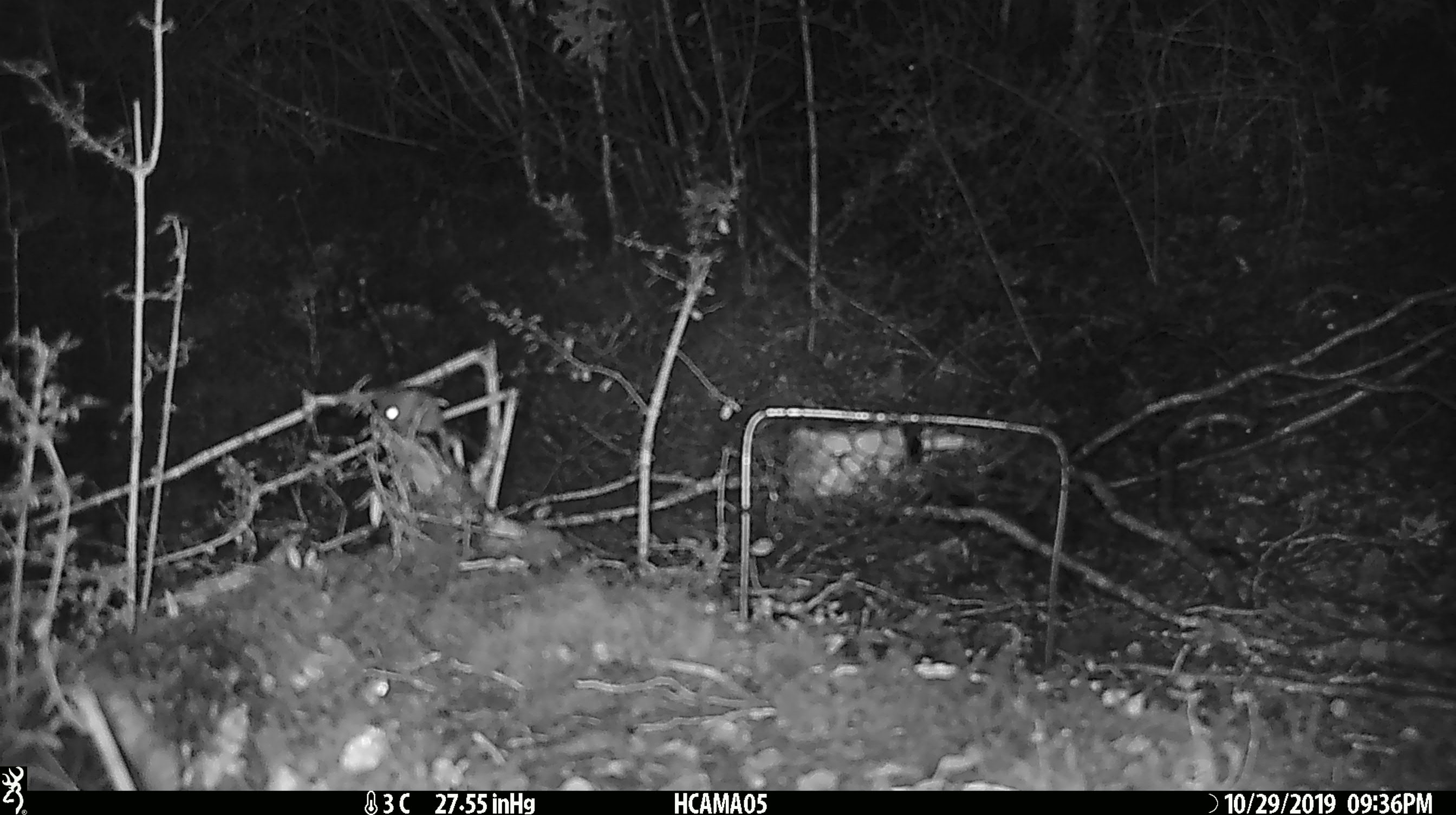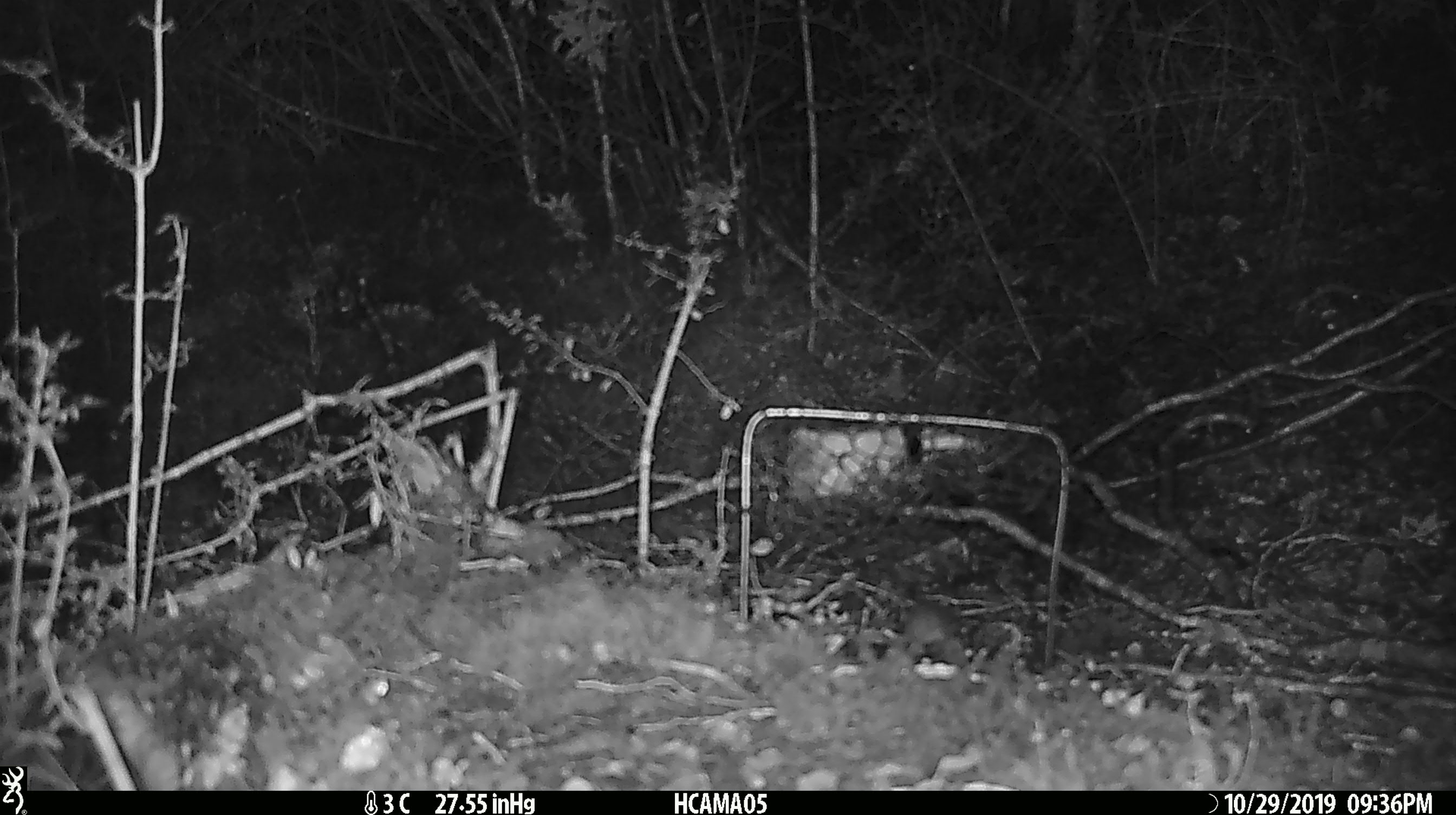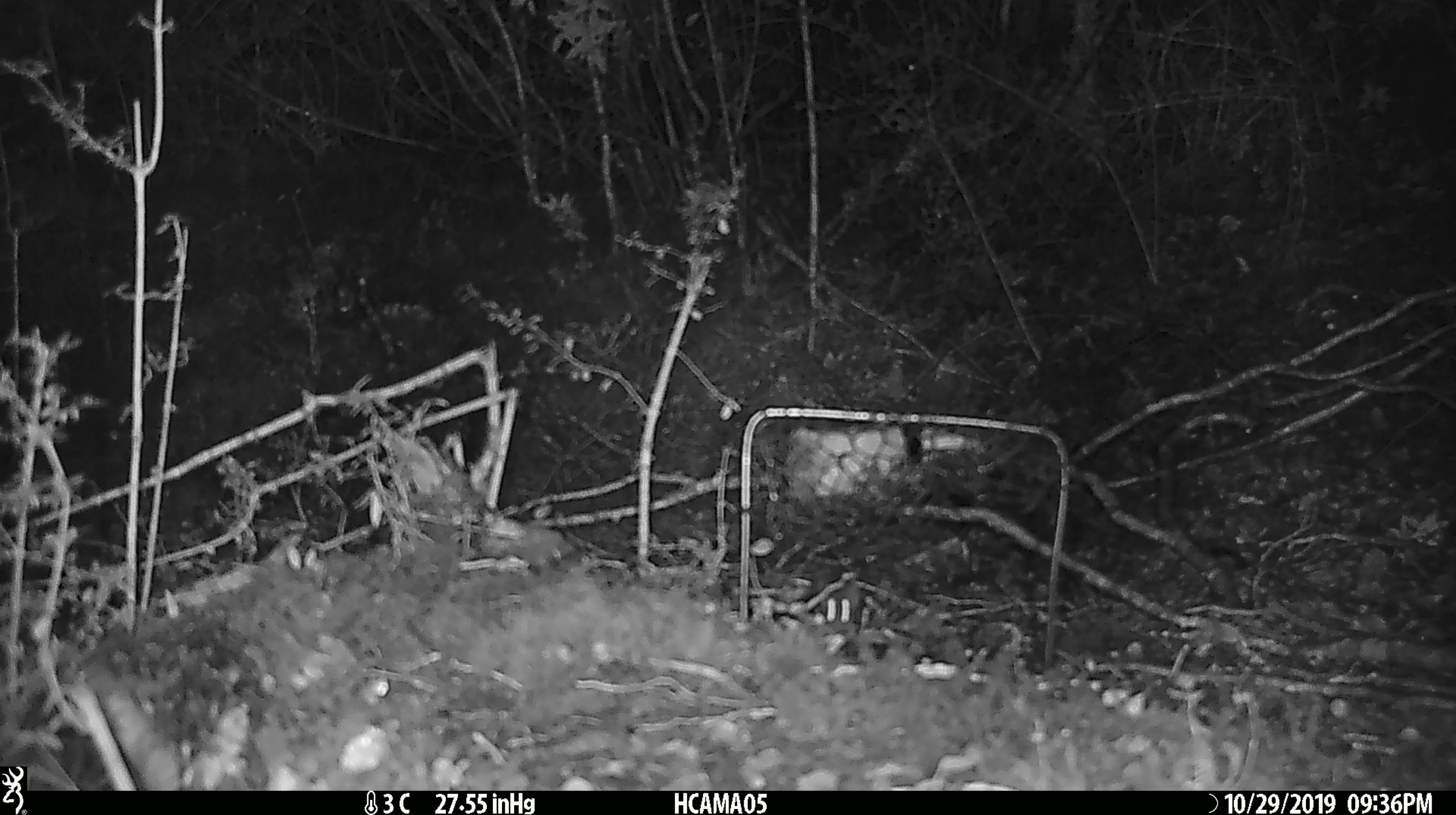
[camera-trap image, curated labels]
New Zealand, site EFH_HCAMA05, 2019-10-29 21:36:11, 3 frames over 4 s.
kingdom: Animalia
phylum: Chordata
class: Mammalia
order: Rodentia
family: Muridae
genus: Mus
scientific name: Mus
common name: mouse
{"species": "mouse (Mus)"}